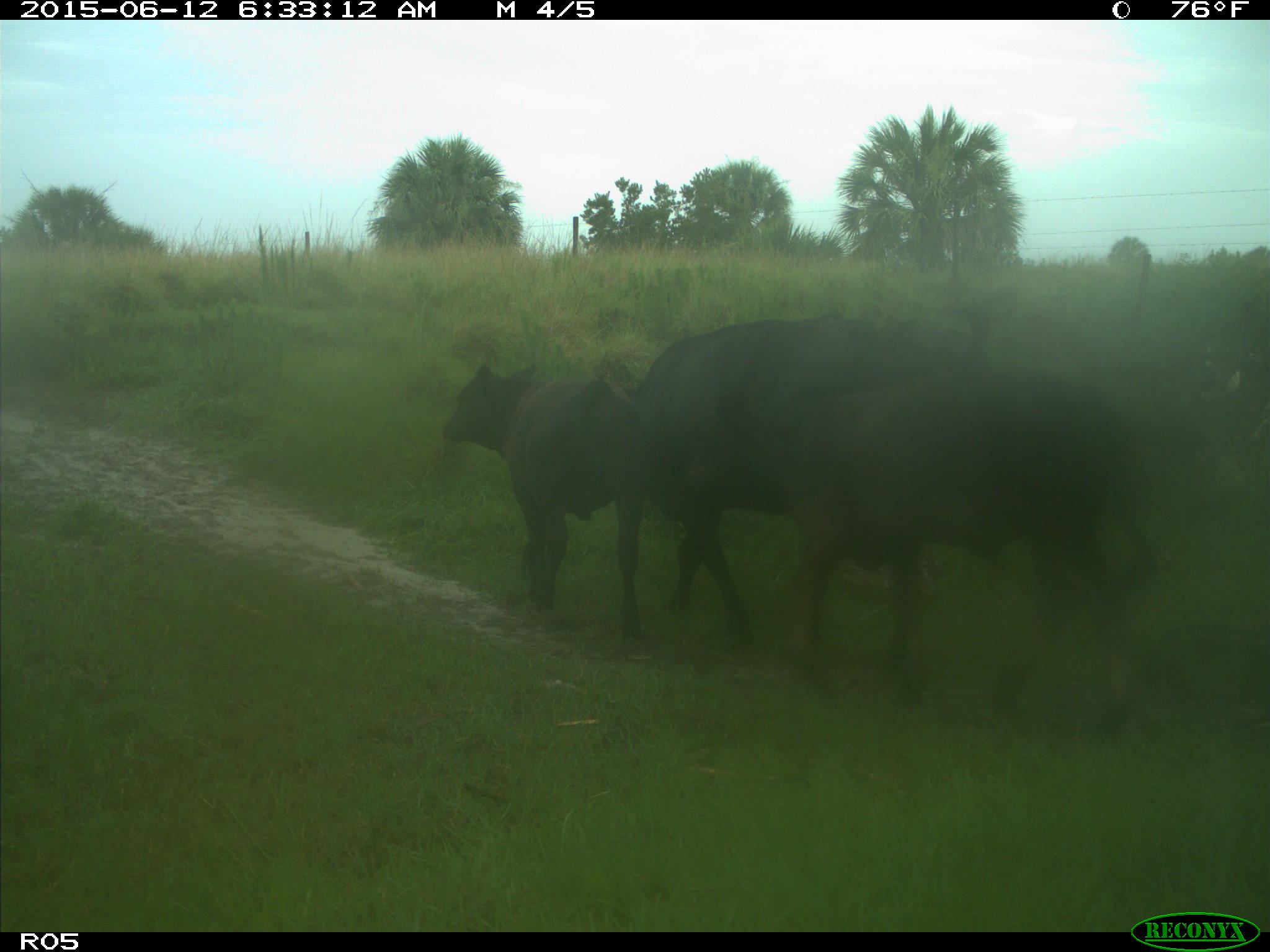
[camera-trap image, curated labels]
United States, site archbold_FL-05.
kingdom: Animalia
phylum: Chordata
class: Mammalia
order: Artiodactyla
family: Bovidae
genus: Bos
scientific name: Bos taurus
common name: domestic cow